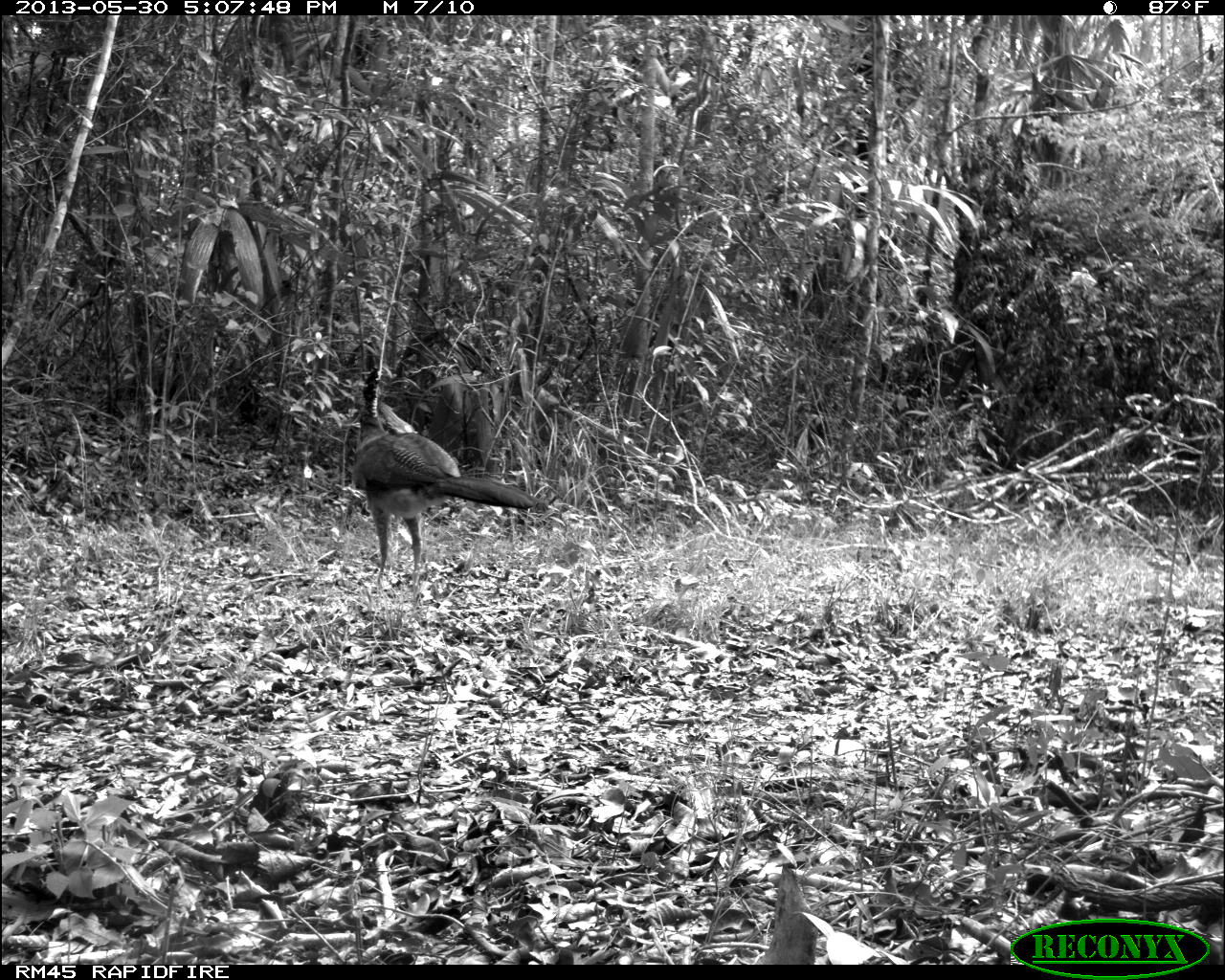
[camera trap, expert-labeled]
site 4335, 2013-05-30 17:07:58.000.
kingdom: Animalia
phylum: Chordata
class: Aves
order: Galliformes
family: Cracidae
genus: Crax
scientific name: Crax rubra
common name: great curassow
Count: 1.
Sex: female.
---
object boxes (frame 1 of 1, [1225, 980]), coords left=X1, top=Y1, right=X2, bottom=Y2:
crax rubra: left=352, top=364, right=545, bottom=604